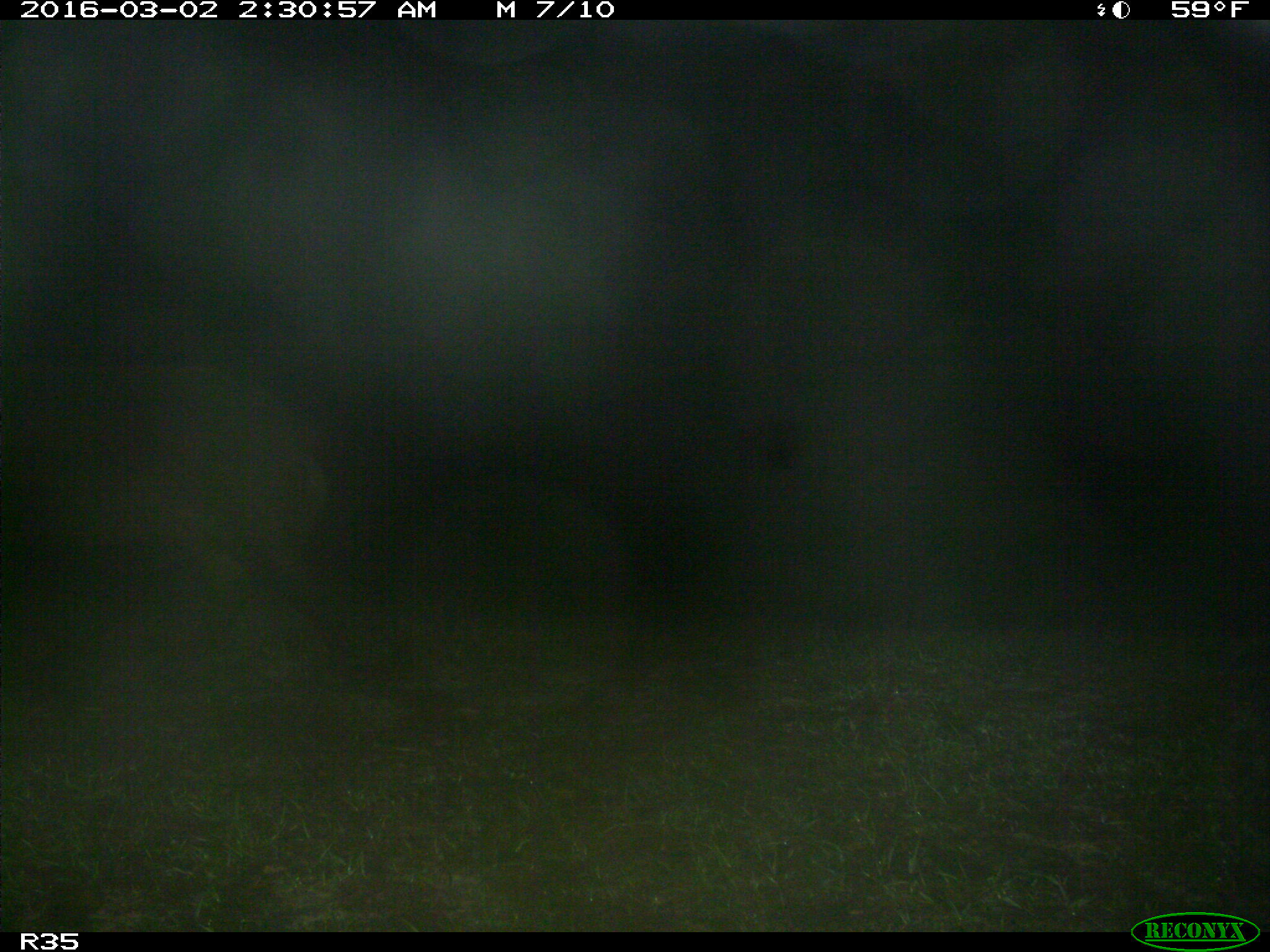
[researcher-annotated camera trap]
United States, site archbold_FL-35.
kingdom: Animalia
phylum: Chordata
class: Mammalia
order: Artiodactyla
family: Suidae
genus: Sus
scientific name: Sus scrofa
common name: wild boar